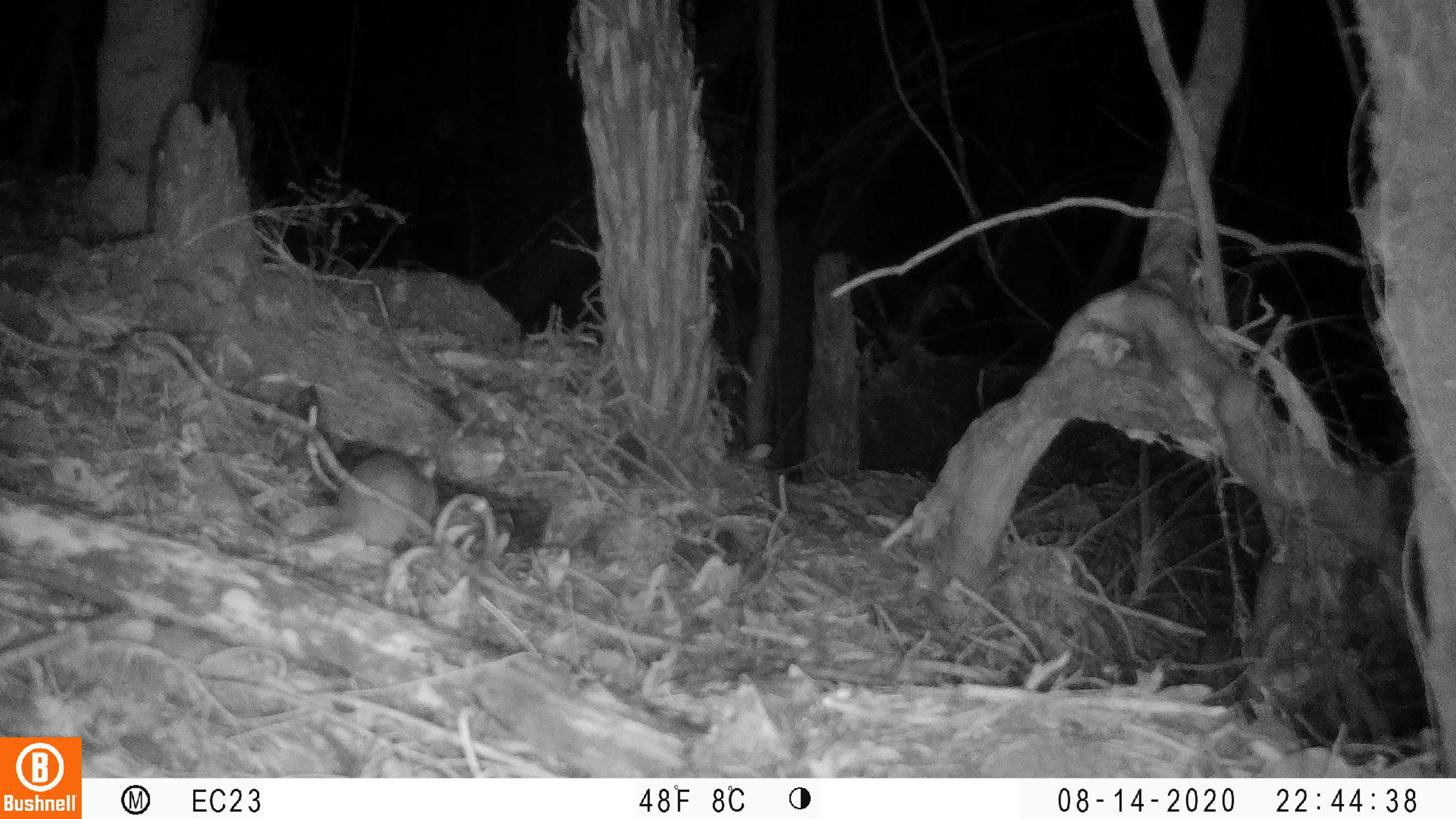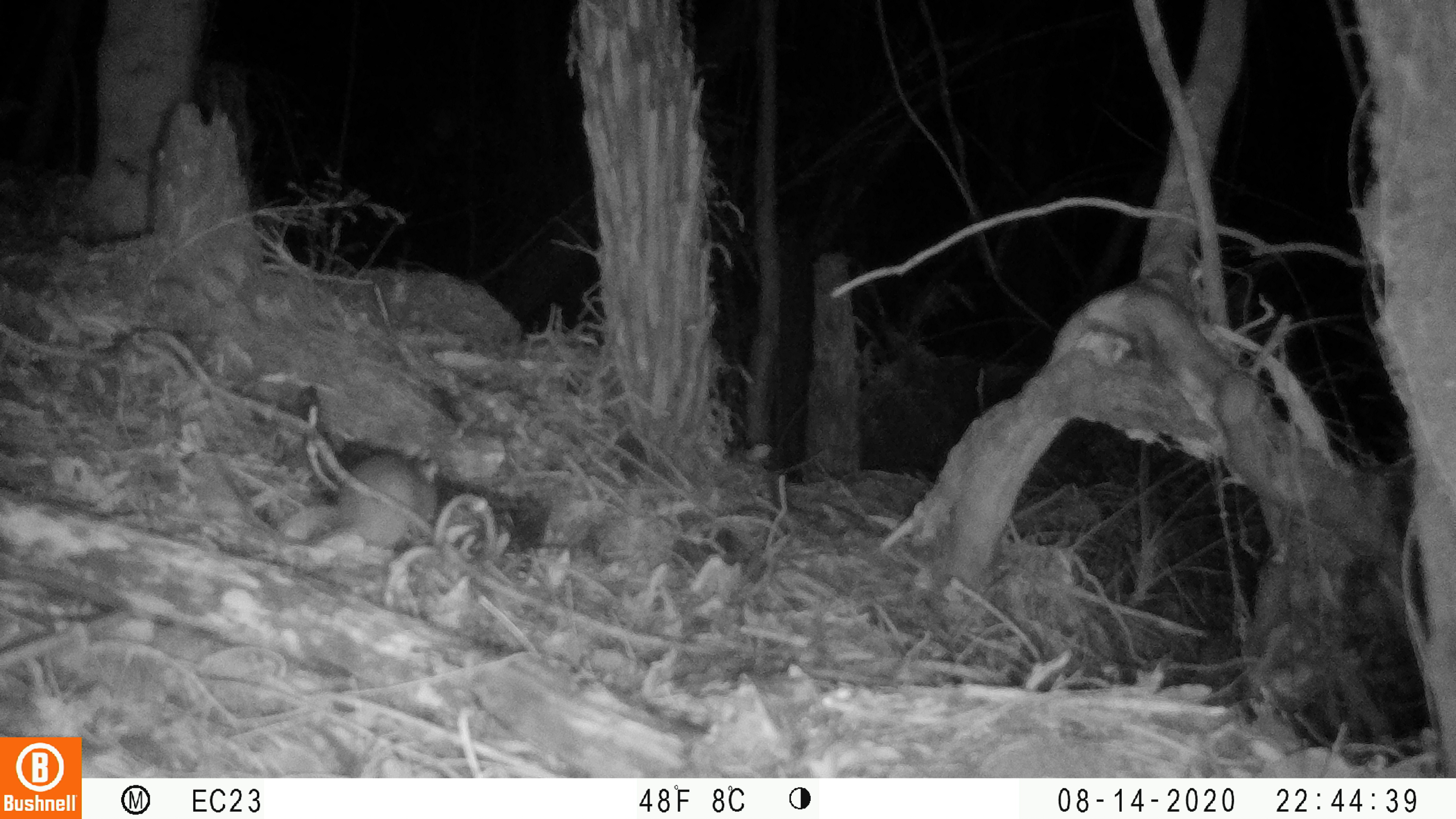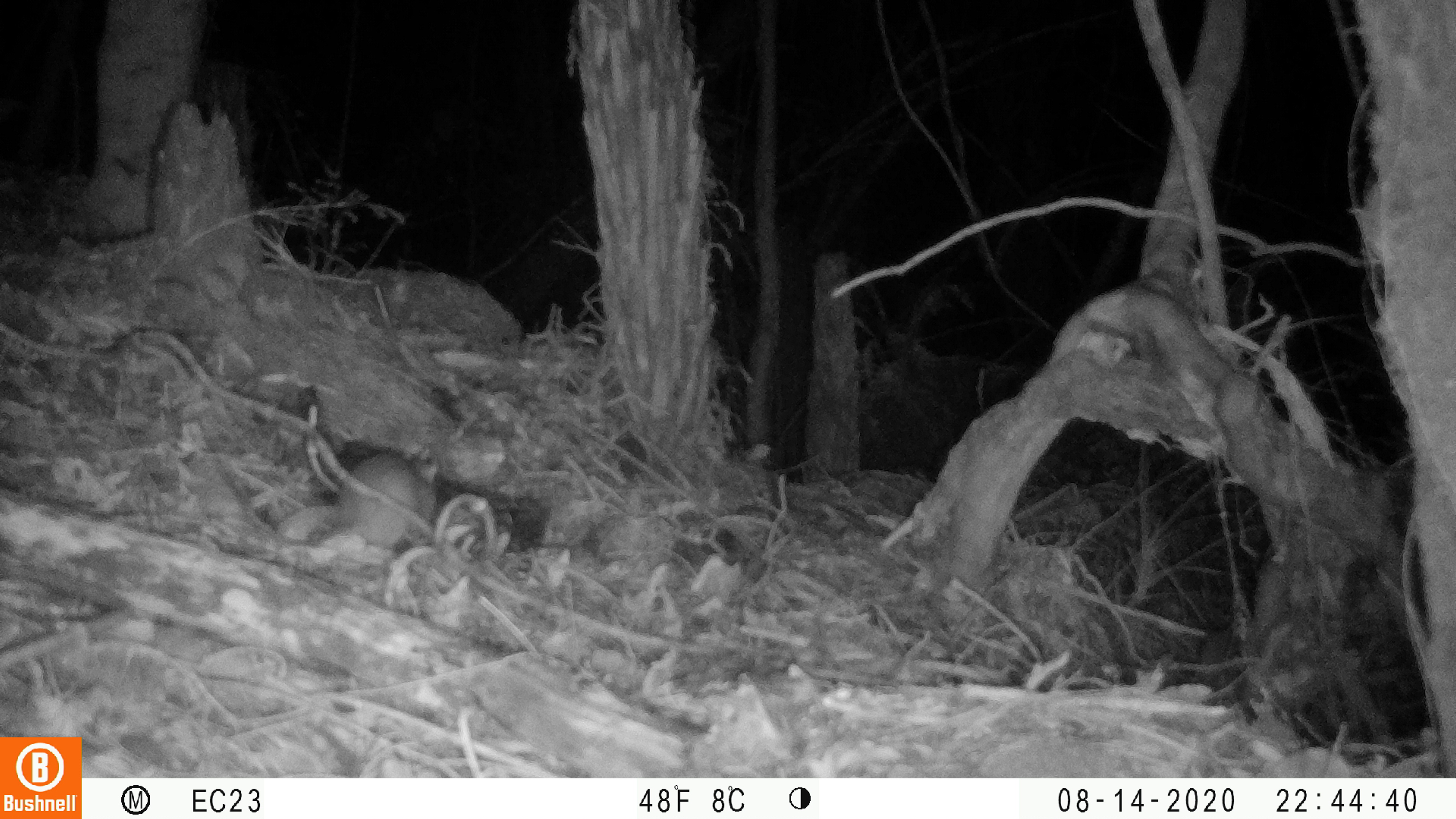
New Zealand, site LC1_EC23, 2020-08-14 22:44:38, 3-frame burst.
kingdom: Animalia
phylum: Chordata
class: Mammalia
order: Rodentia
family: Muridae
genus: Rattus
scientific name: Rattus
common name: rat